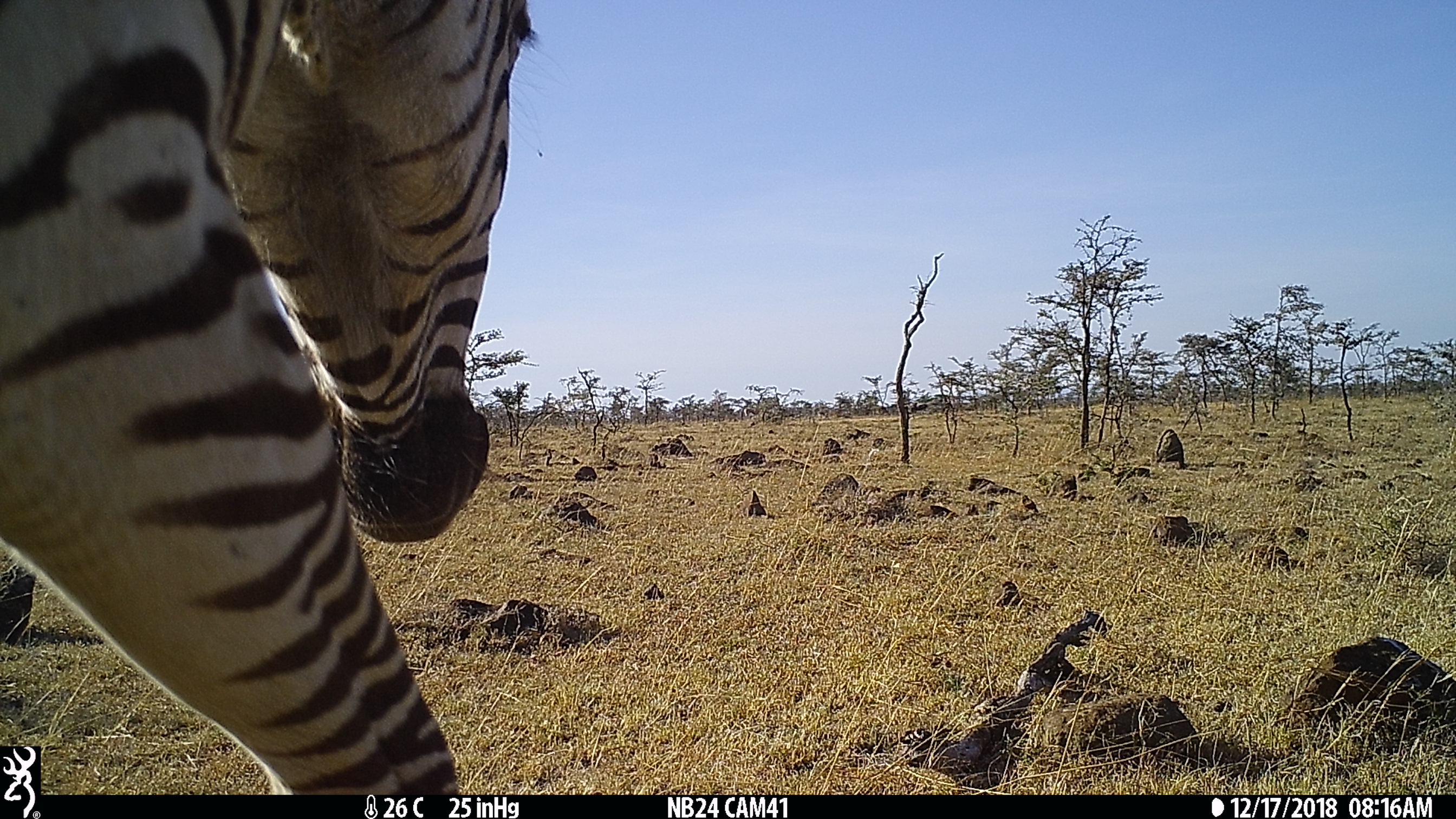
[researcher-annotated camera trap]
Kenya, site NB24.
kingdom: Animalia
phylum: Chordata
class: Mammalia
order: Perissodactyla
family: Equidae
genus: Equus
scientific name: Equus quagga burchellii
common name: burchell's zebra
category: zebra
Zebra (burchell's zebra) (Equus quagga burchellii).